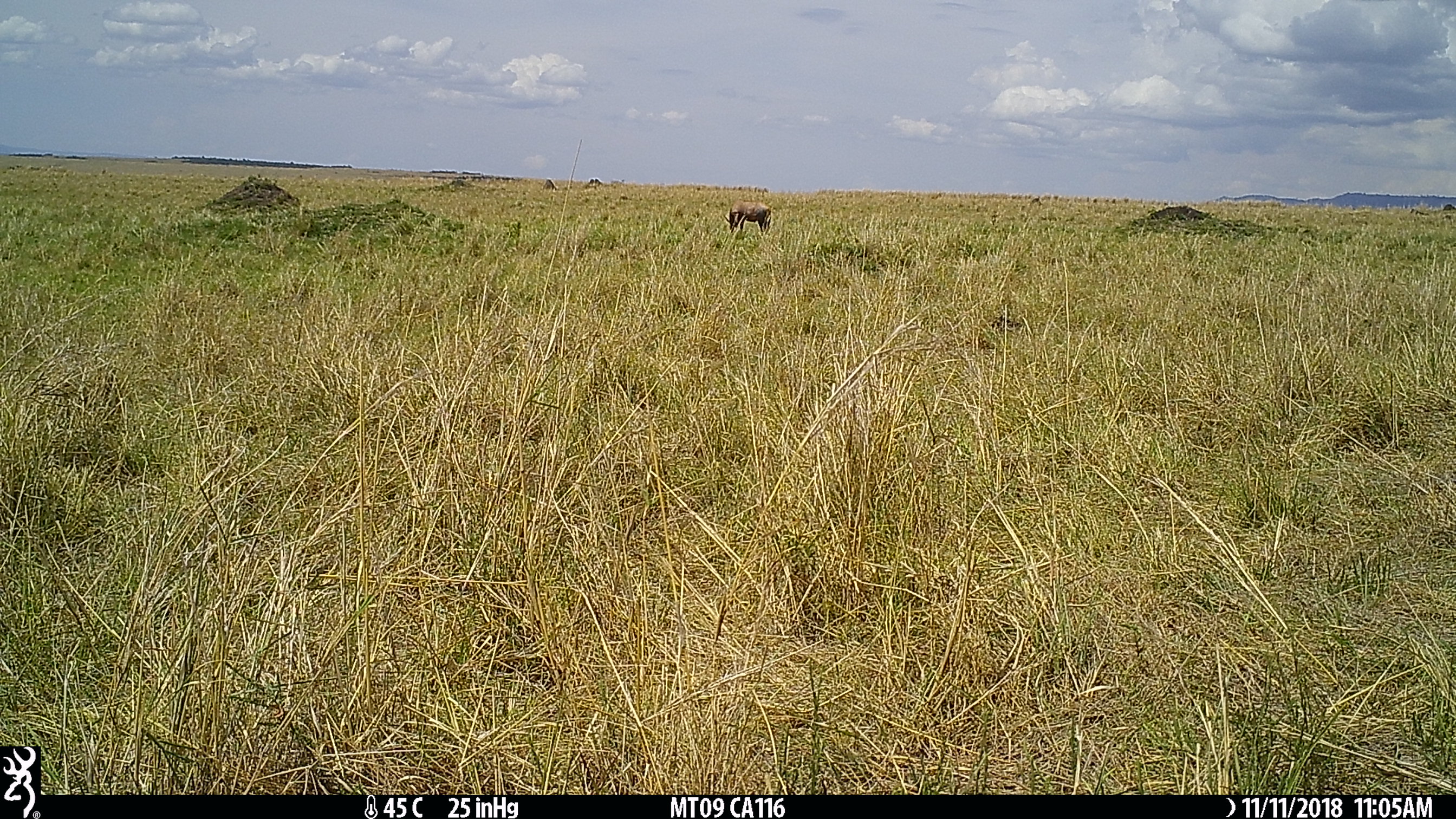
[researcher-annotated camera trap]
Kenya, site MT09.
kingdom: Animalia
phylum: Chordata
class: Mammalia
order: Artiodactyla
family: Bovidae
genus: Damaliscus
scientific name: Damaliscus lunatus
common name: topi